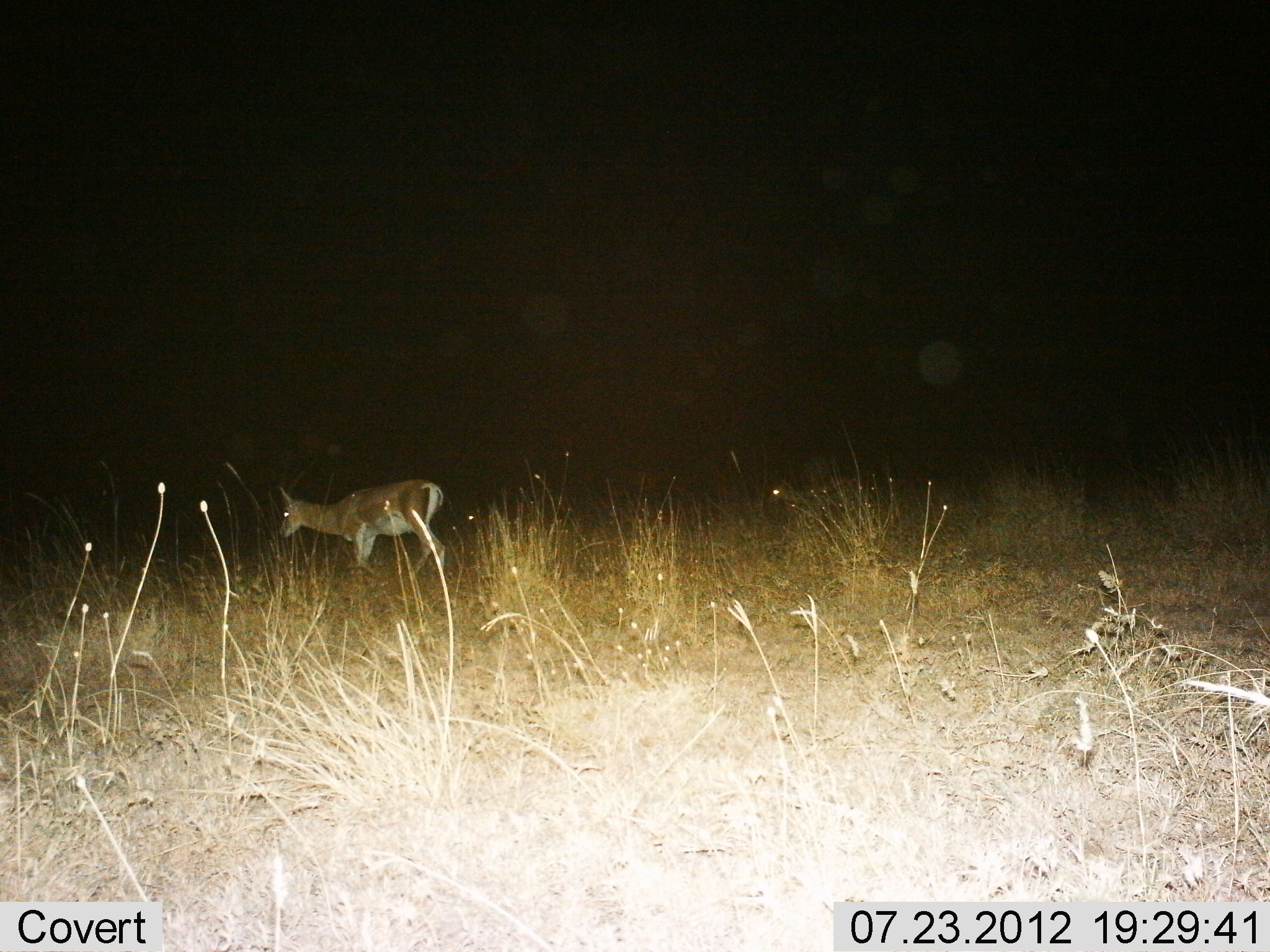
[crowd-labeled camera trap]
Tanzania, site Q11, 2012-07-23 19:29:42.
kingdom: Animalia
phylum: Chordata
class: Mammalia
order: Artiodactyla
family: Bovidae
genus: Nanger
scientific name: Nanger granti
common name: grant's gazelle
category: gazellegrants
Gazellegrants (grant's gazelle) (Nanger granti), count 1. Behavior (volunteer vote fractions): standing 80%, resting 0%, moving 30%, interacting 0%. Young present (vote fraction): 0%. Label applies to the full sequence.